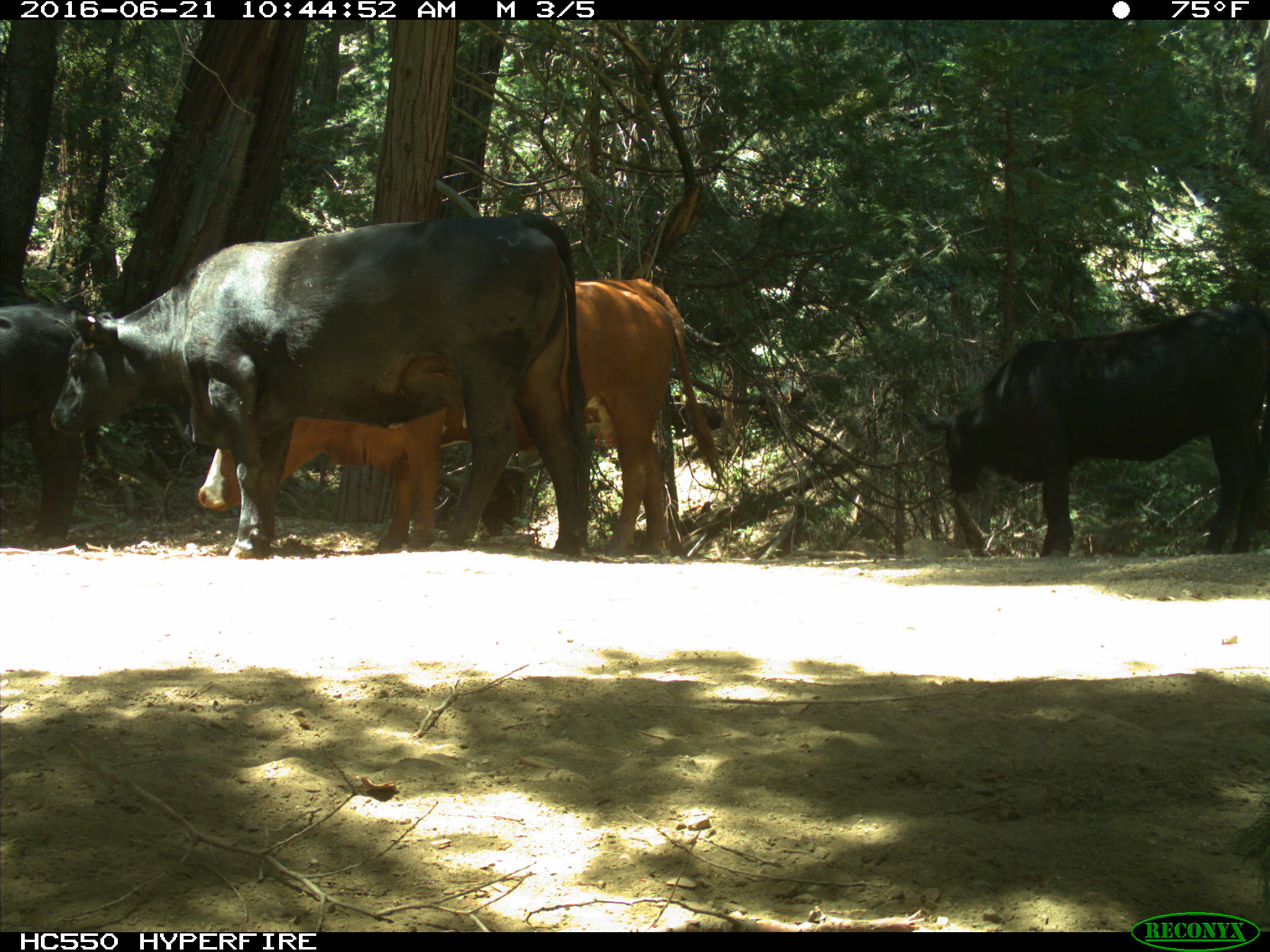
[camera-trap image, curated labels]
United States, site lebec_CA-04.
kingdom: Animalia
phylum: Chordata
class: Mammalia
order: Artiodactyla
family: Bovidae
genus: Bos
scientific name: Bos taurus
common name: domestic cow